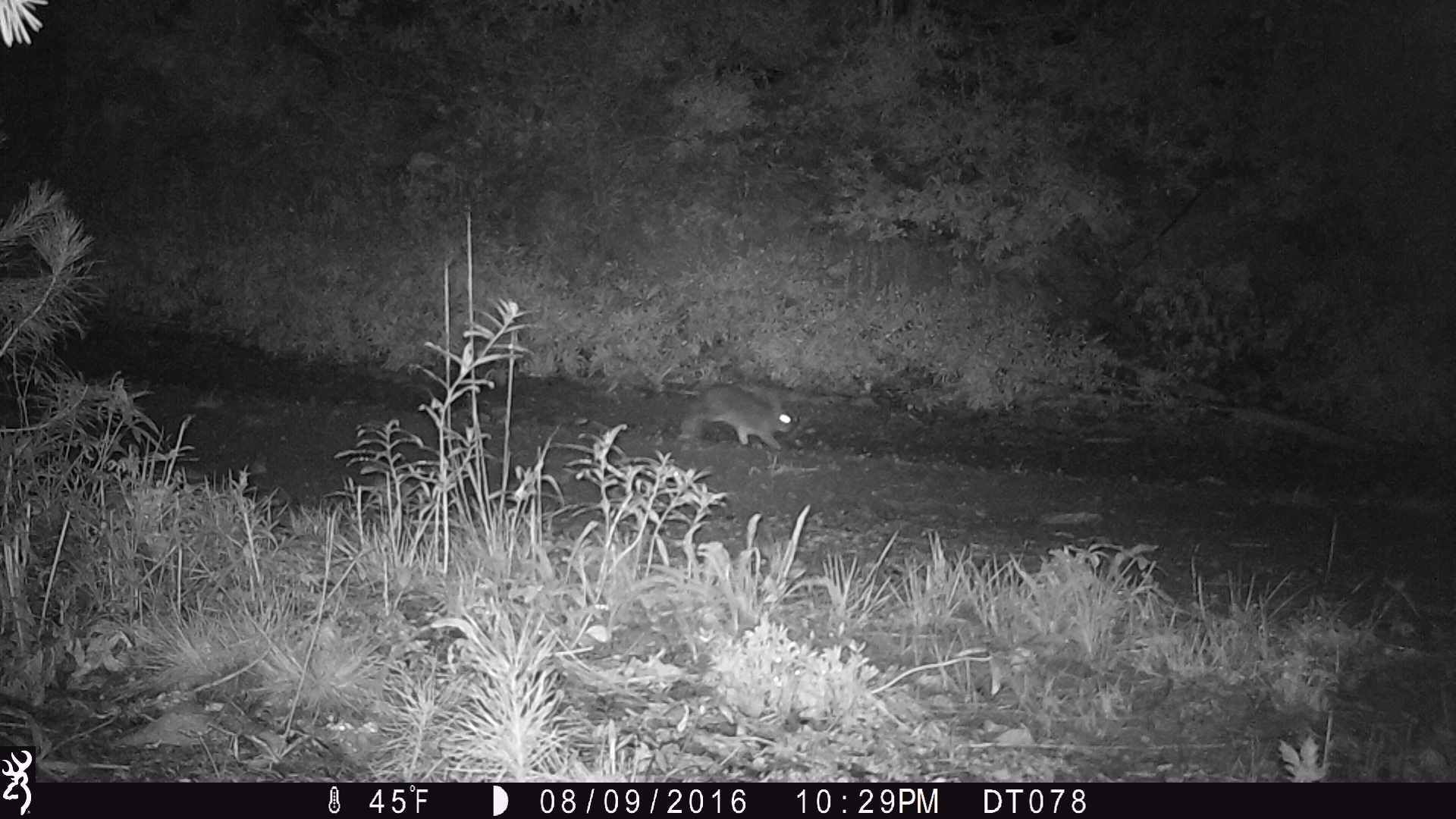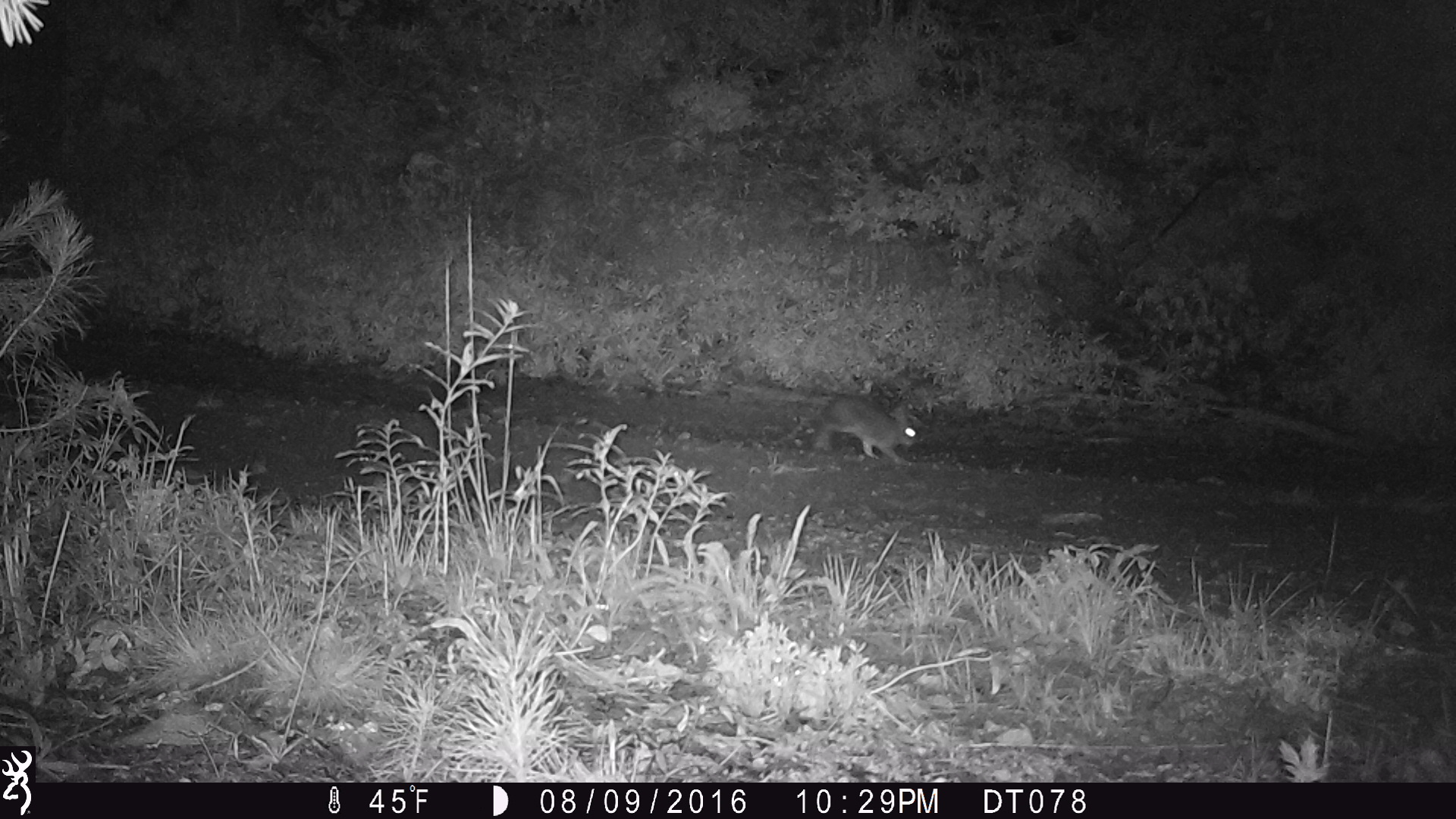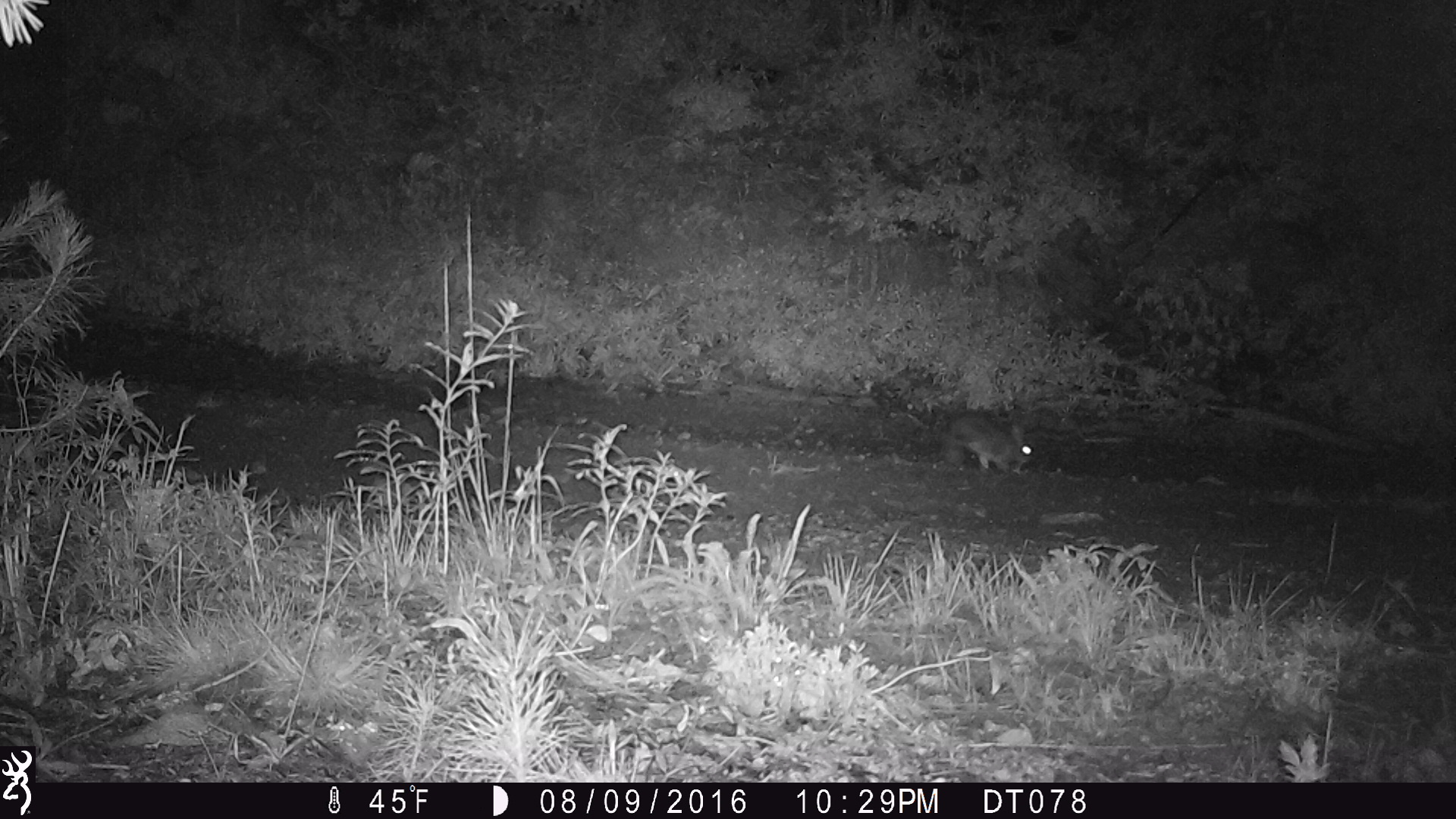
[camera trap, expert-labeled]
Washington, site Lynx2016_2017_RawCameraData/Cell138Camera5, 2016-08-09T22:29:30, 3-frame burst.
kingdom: Animalia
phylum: Chordata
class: Mammalia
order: Lagomorpha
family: Leporidae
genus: Lepus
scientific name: Lepus americanus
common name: snowshoe hare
Lepus americanus (snowshoe hare). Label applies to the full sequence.